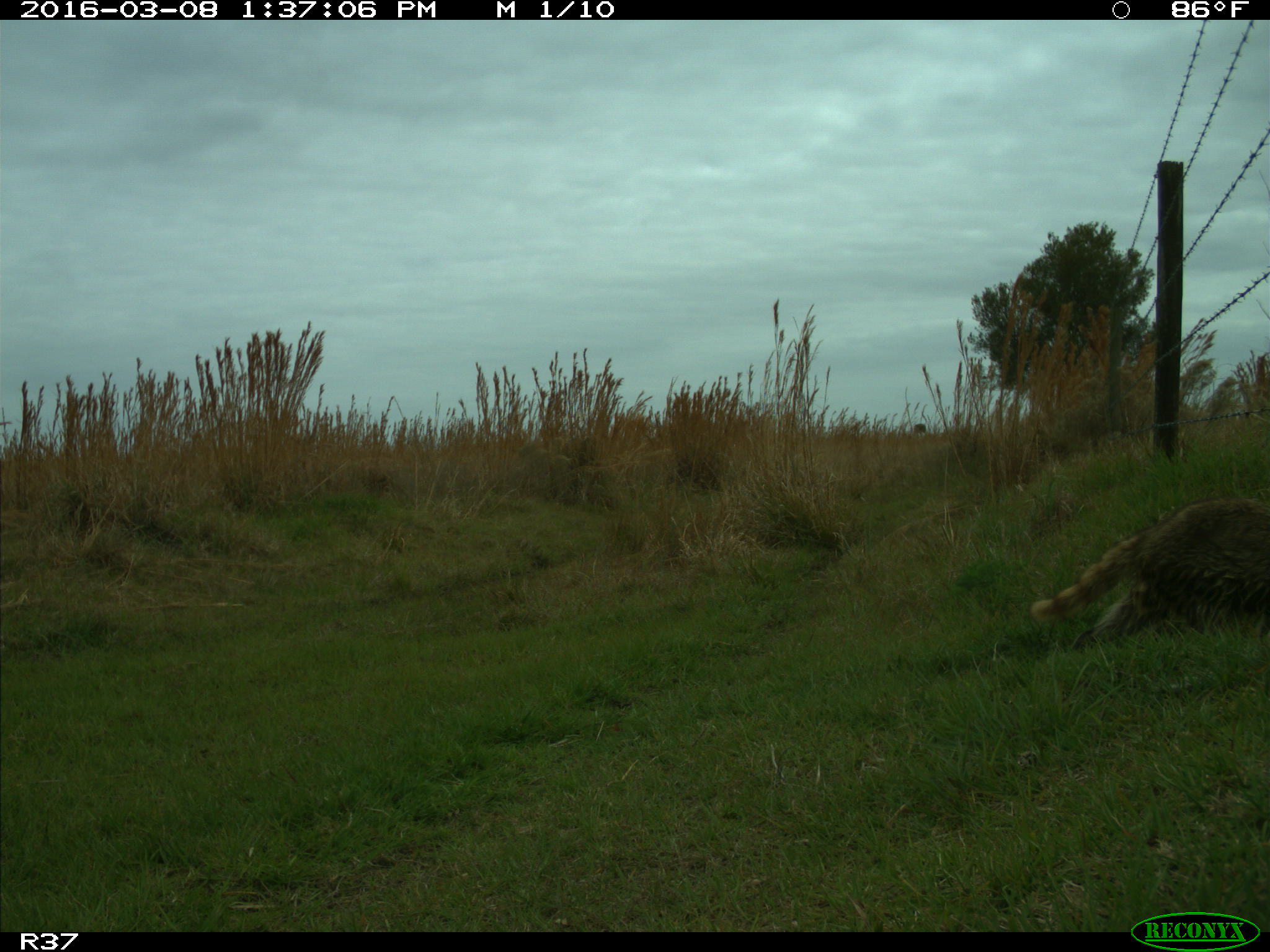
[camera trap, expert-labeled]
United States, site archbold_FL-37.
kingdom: Animalia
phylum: Chordata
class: Mammalia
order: Carnivora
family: Procyonidae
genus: Procyon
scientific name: Procyon lotor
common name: common raccoon